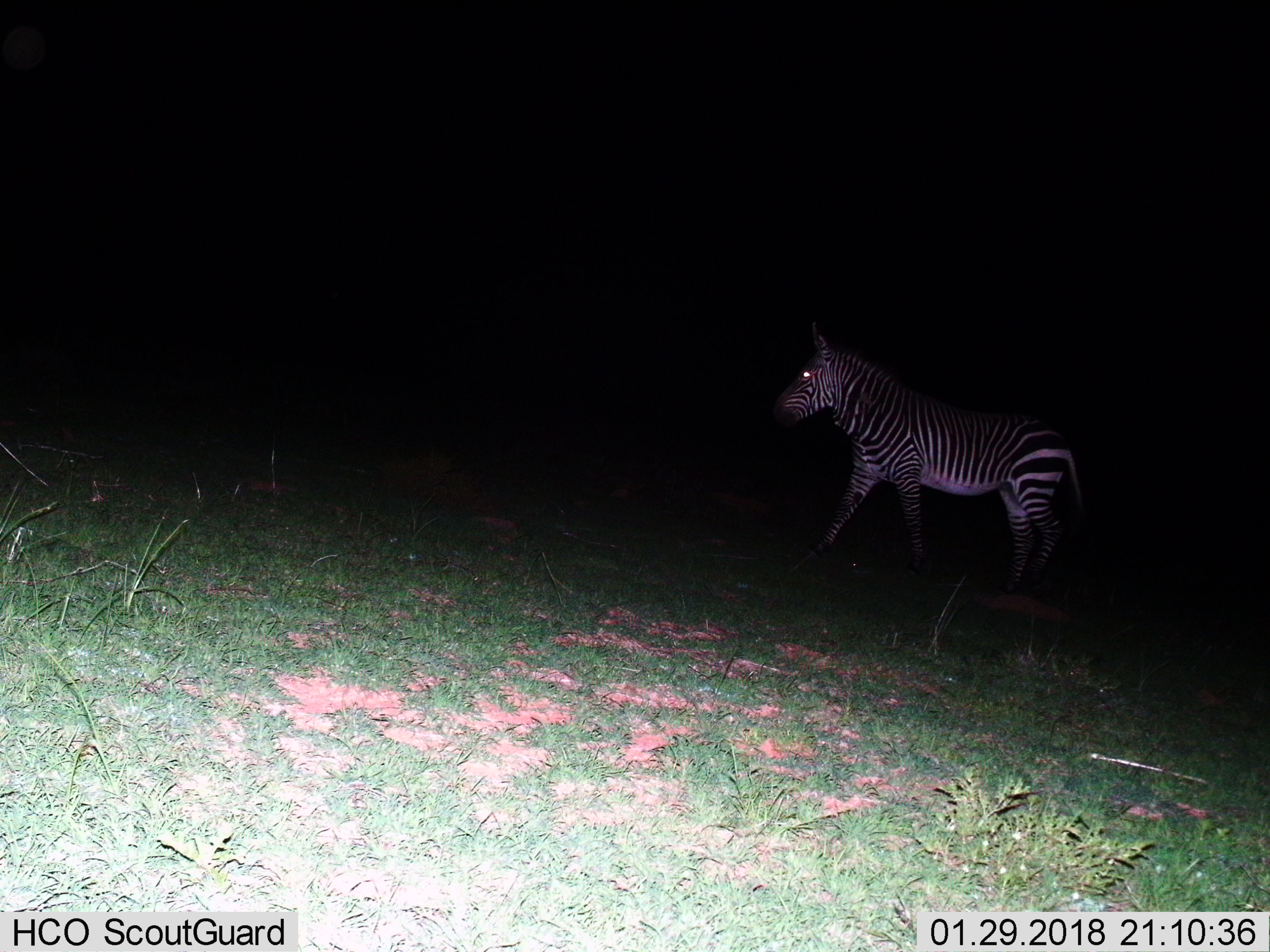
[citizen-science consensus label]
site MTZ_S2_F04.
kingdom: Animalia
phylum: Chordata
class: Mammalia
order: Perissodactyla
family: Equidae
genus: Equus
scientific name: Equus zebra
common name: mountain zebra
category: zebramountain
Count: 1.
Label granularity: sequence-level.